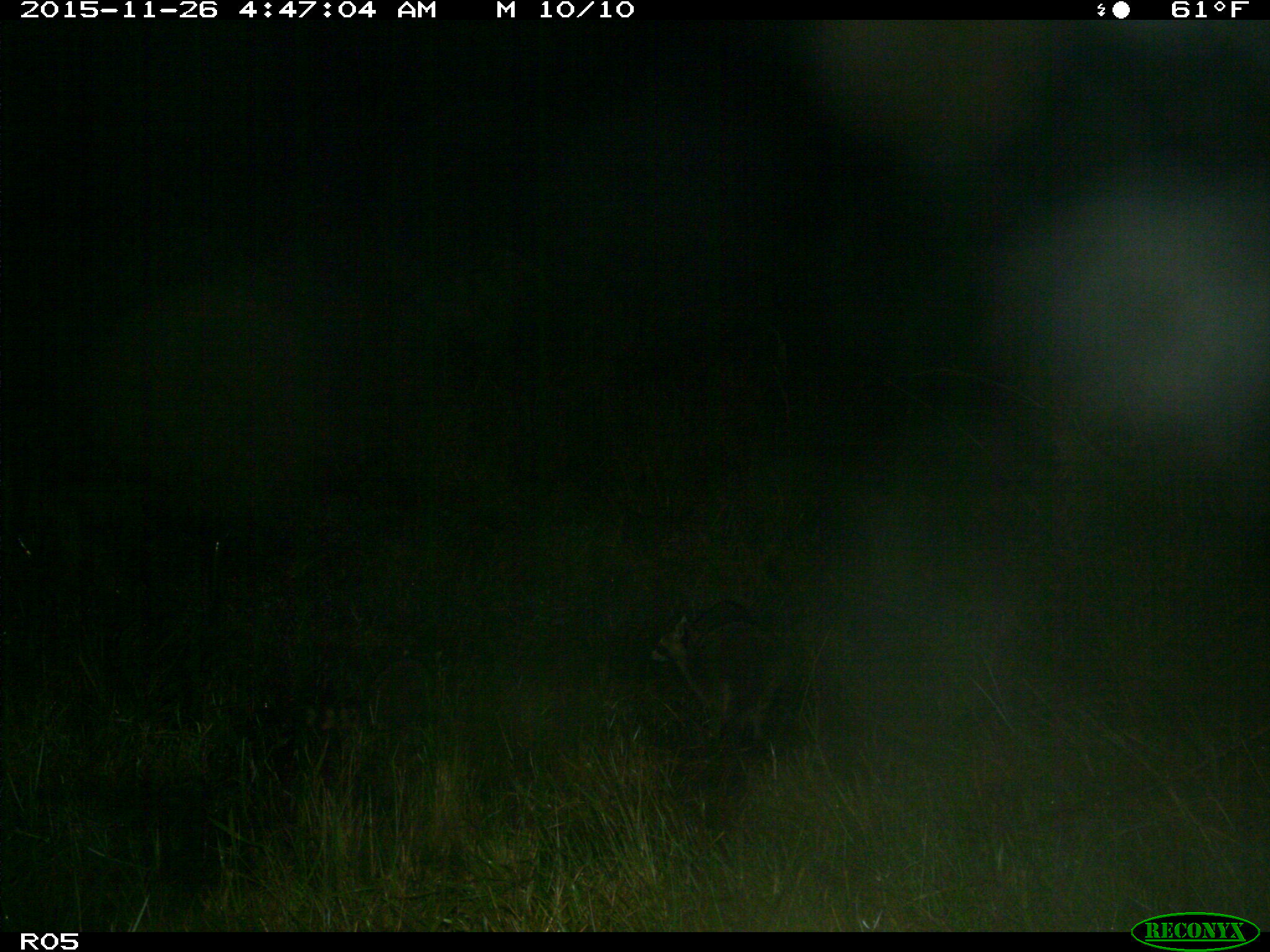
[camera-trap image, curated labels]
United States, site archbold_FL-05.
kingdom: Animalia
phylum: Chordata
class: Mammalia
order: Carnivora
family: Procyonidae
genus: Procyon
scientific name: Procyon lotor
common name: common raccoon